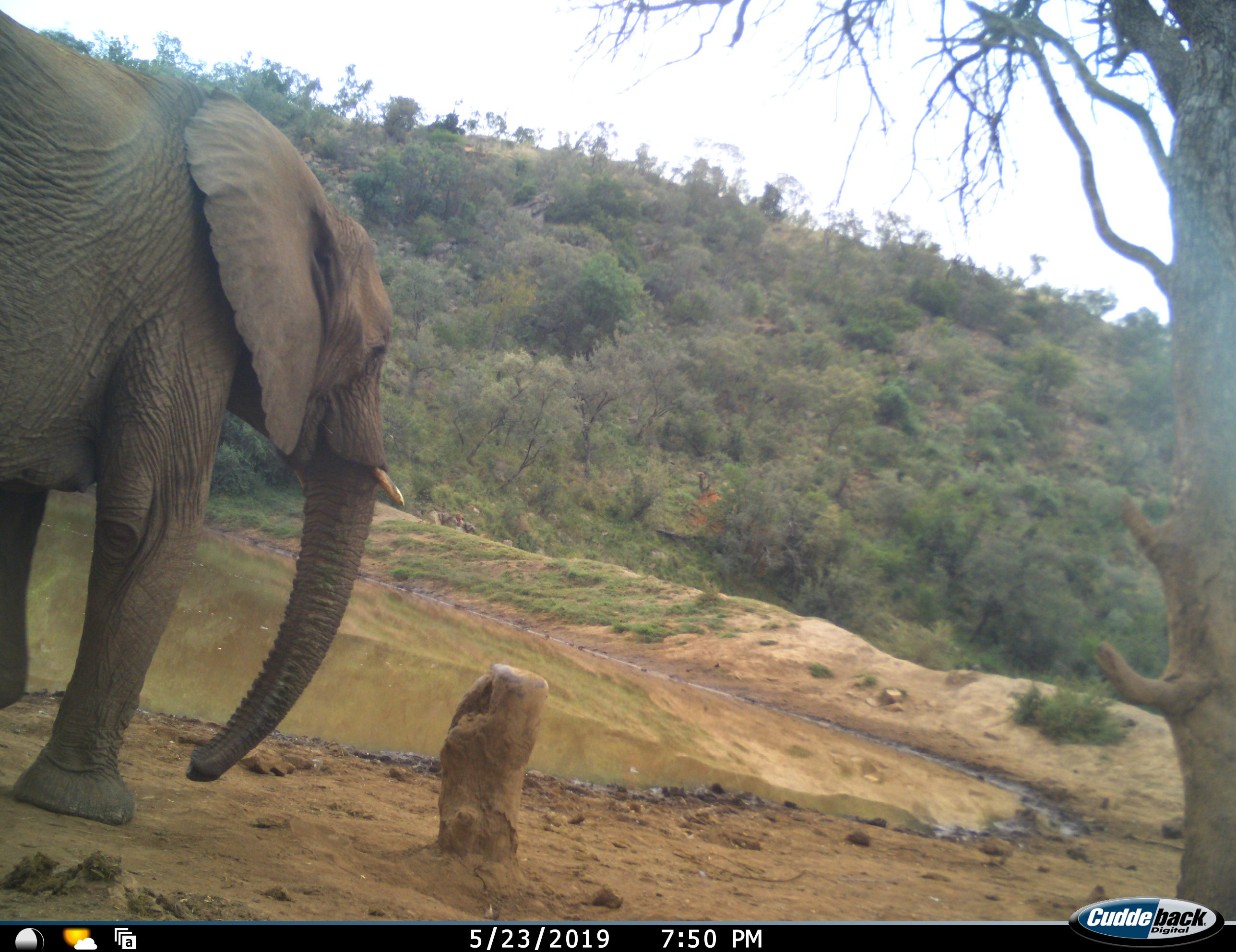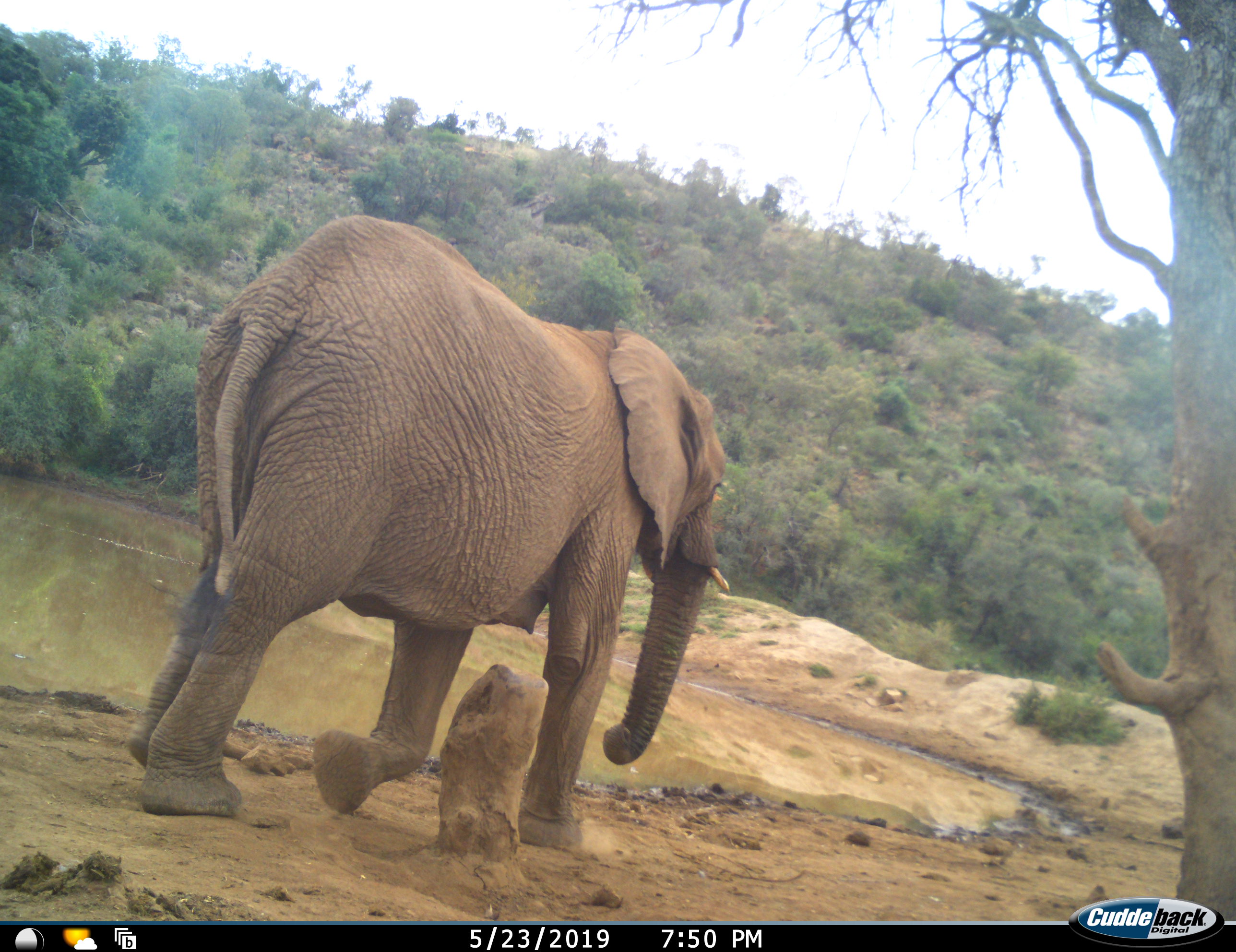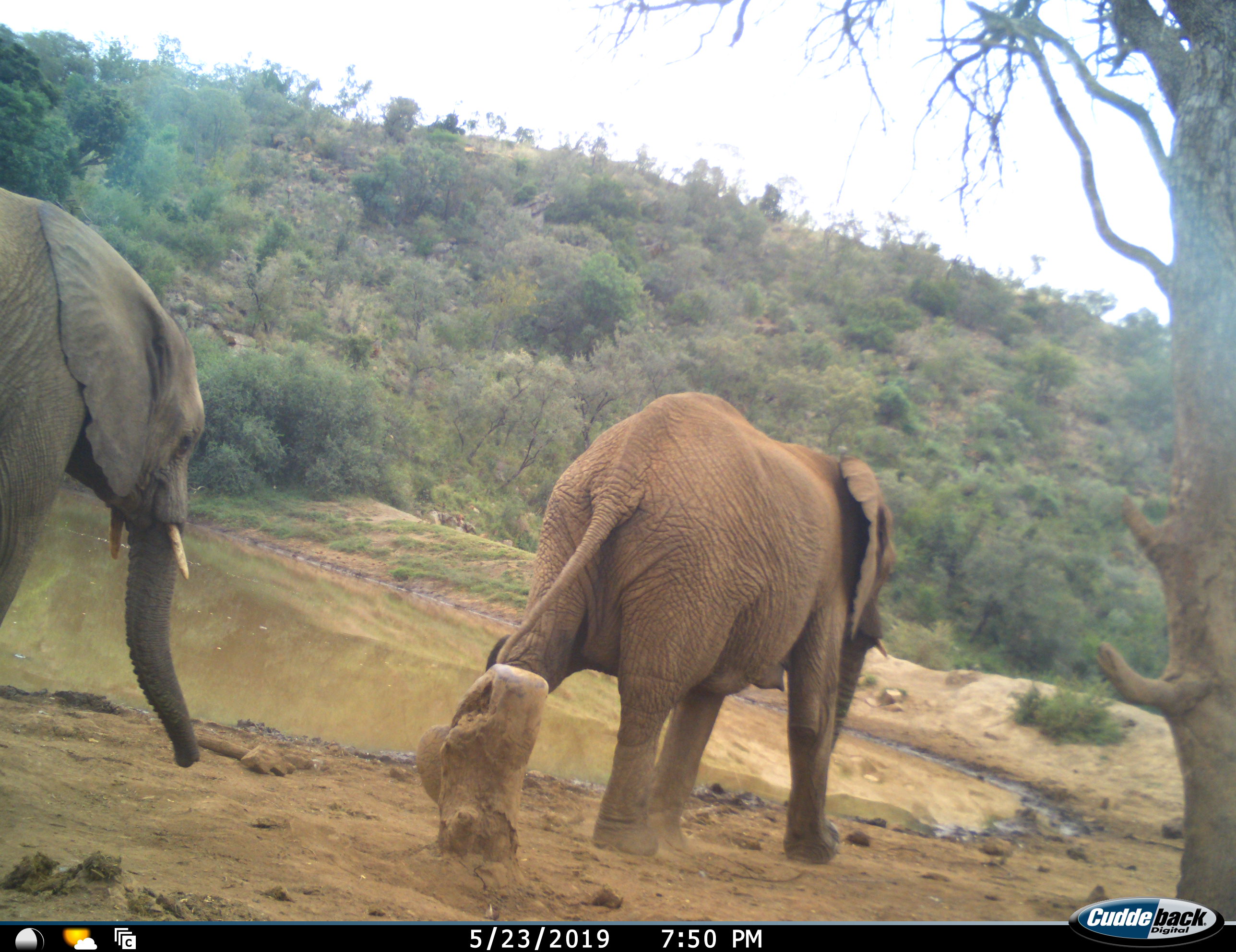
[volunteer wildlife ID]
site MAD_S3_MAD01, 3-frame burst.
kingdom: Animalia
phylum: Chordata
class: Mammalia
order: Proboscidea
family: Elephantidae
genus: Loxodonta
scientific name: Loxodonta africana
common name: african bush elephant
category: elephant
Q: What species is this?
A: Elephant (african bush elephant) (Loxodonta africana).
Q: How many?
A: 2.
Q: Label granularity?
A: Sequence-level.